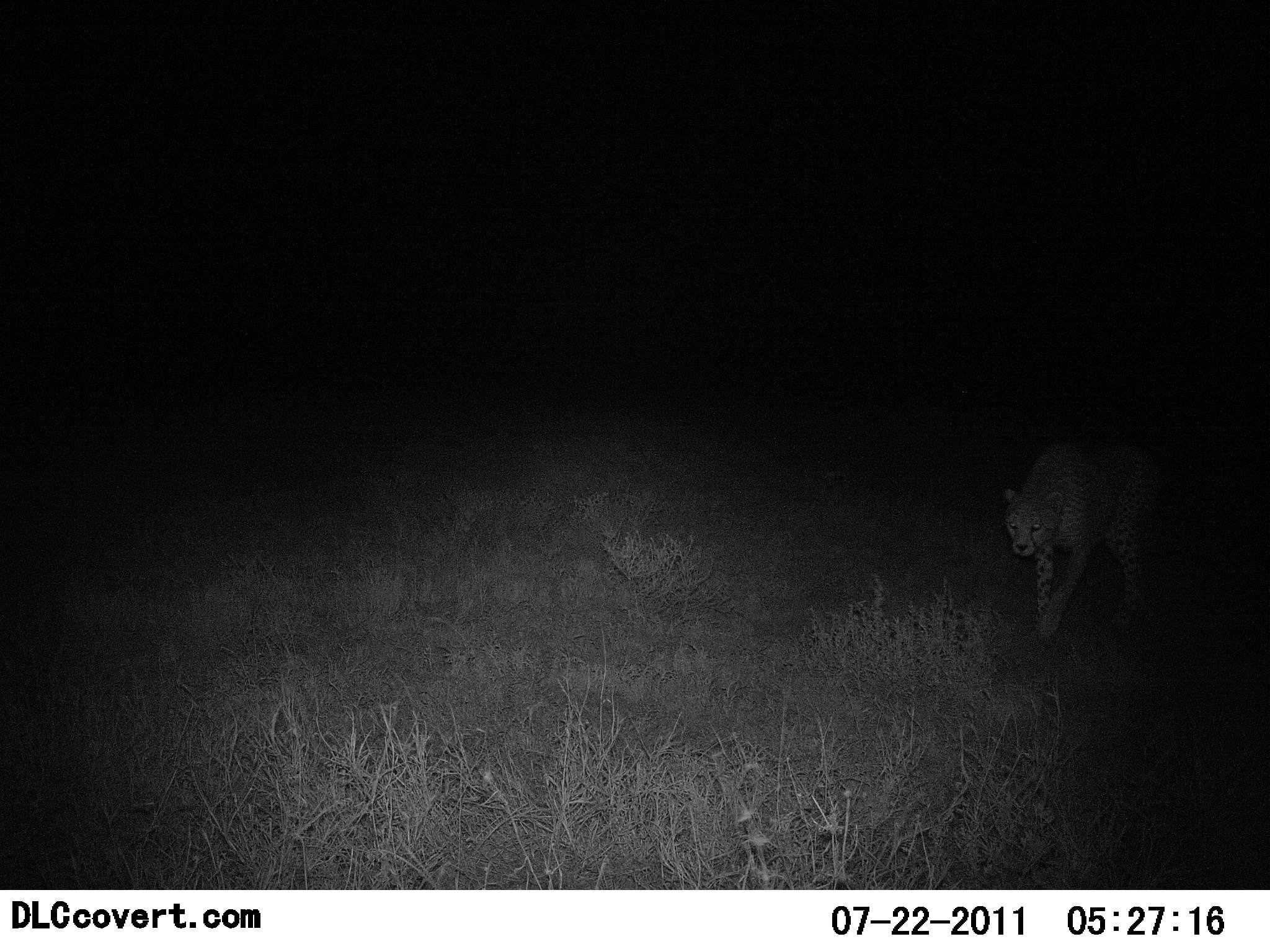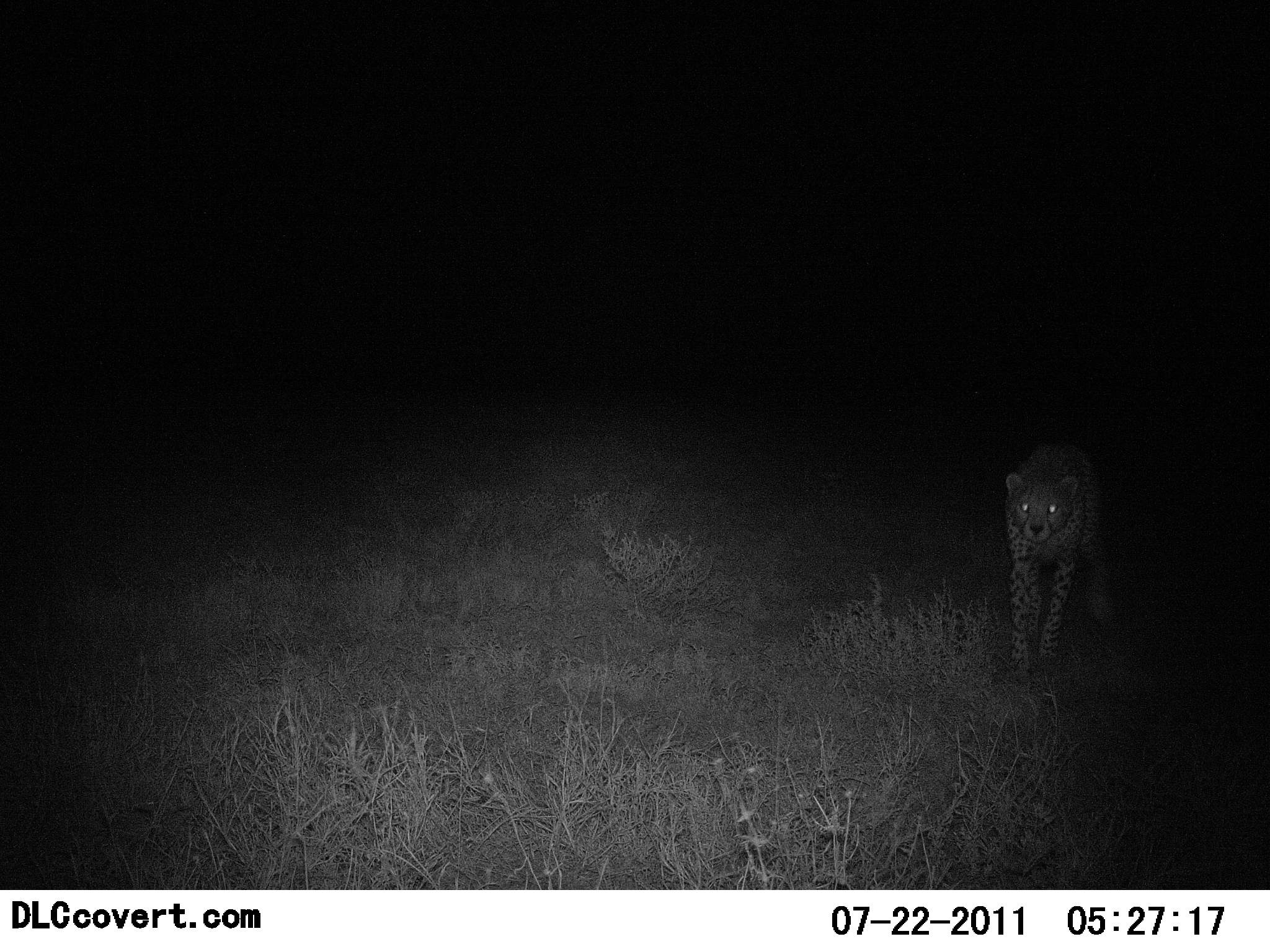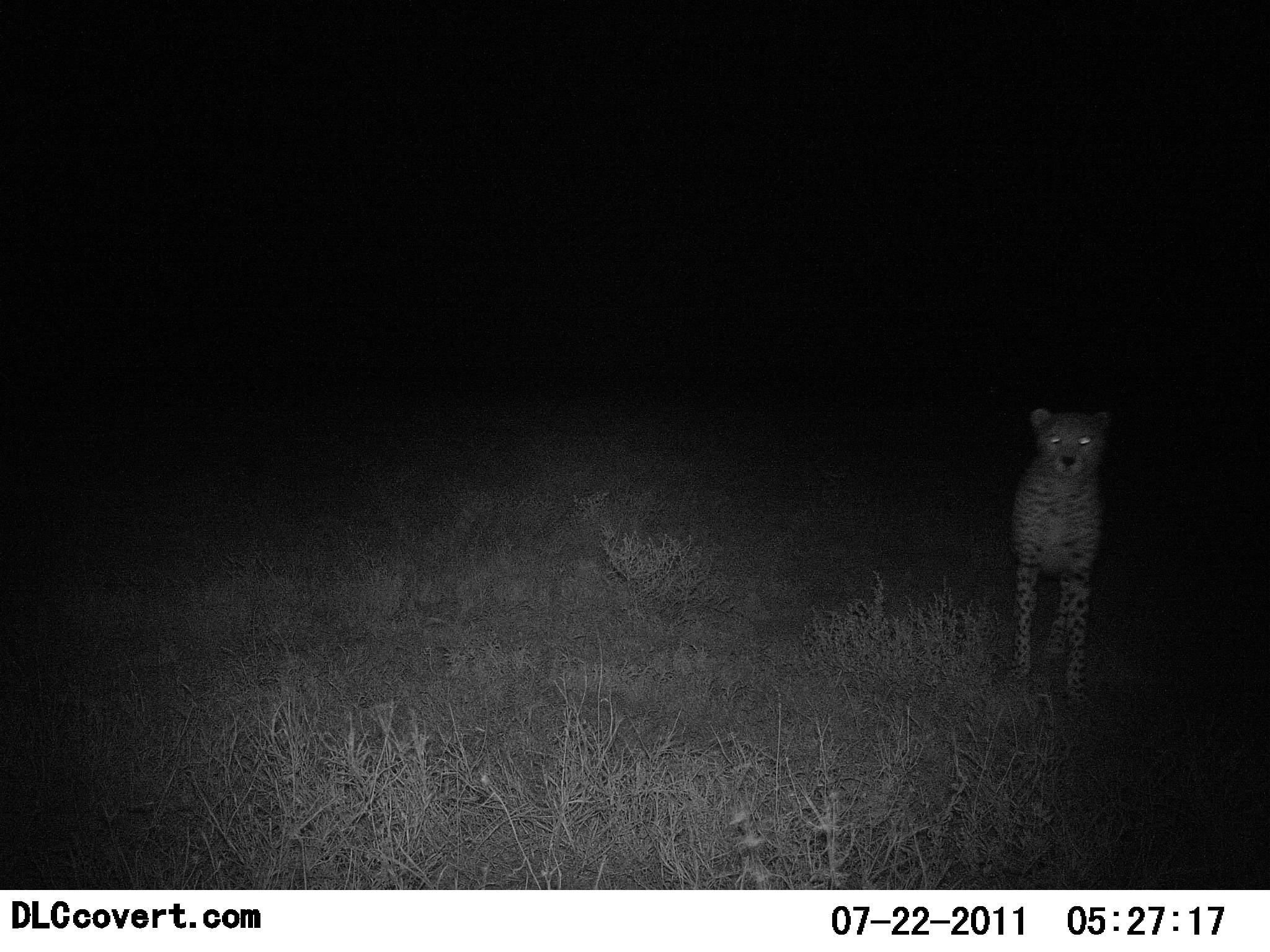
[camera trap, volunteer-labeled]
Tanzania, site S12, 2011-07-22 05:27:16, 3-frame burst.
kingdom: Animalia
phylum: Chordata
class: Mammalia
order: Carnivora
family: Felidae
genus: Acinonyx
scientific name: Acinonyx jubatus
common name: cheetah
Cheetah (Acinonyx jubatus), count 1. Behavior (volunteer vote fractions): standing 30%, resting 0%, moving 80%, interacting 0%. Young present (vote fraction): 0%. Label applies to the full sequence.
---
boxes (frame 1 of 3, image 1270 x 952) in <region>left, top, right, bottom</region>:
animal: <region>1002, 435, 1179, 645</region>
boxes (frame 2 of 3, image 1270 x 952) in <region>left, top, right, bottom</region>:
animal: <region>1001, 438, 1116, 687</region>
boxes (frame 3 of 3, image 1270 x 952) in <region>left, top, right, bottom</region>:
animal: <region>1006, 407, 1115, 714</region>